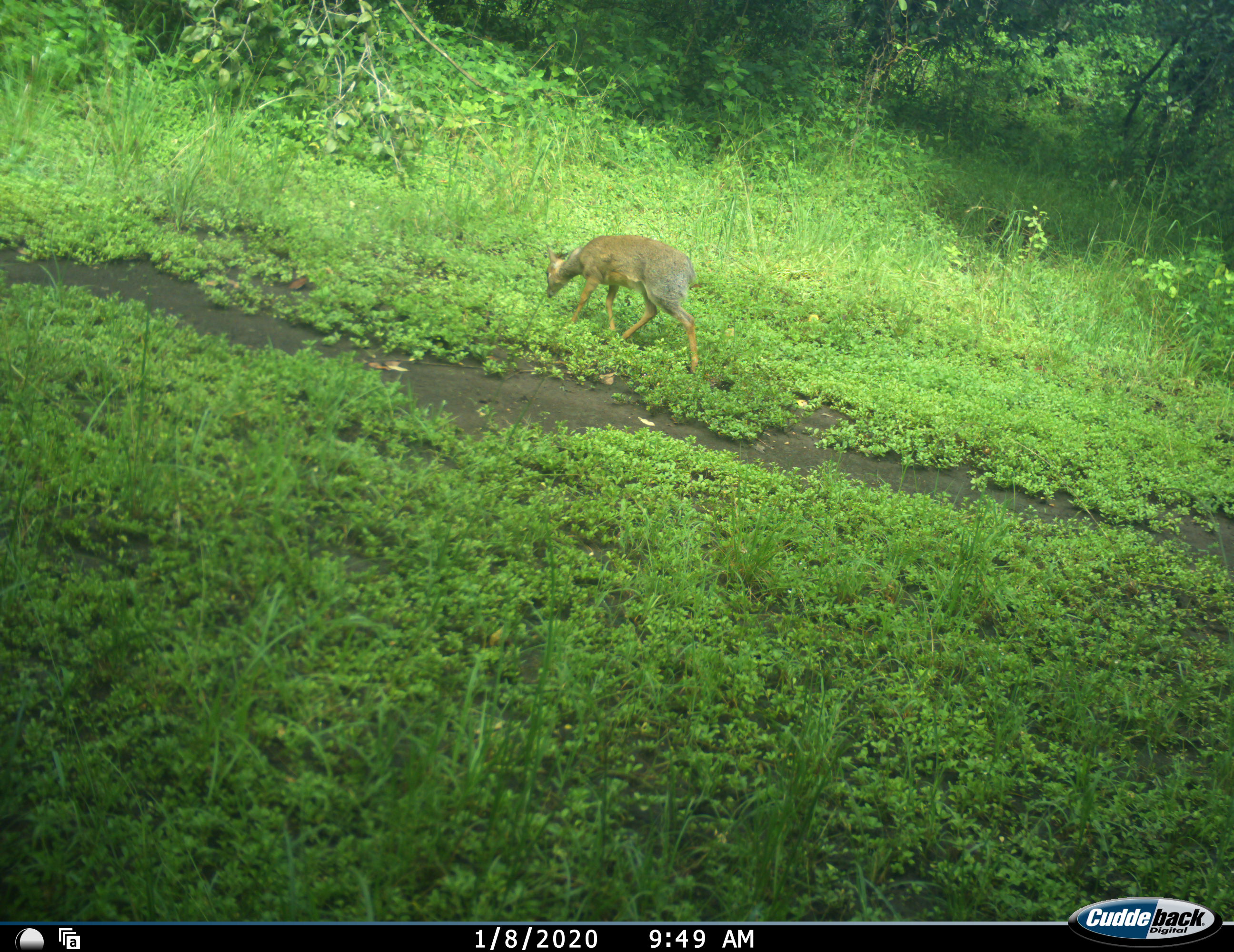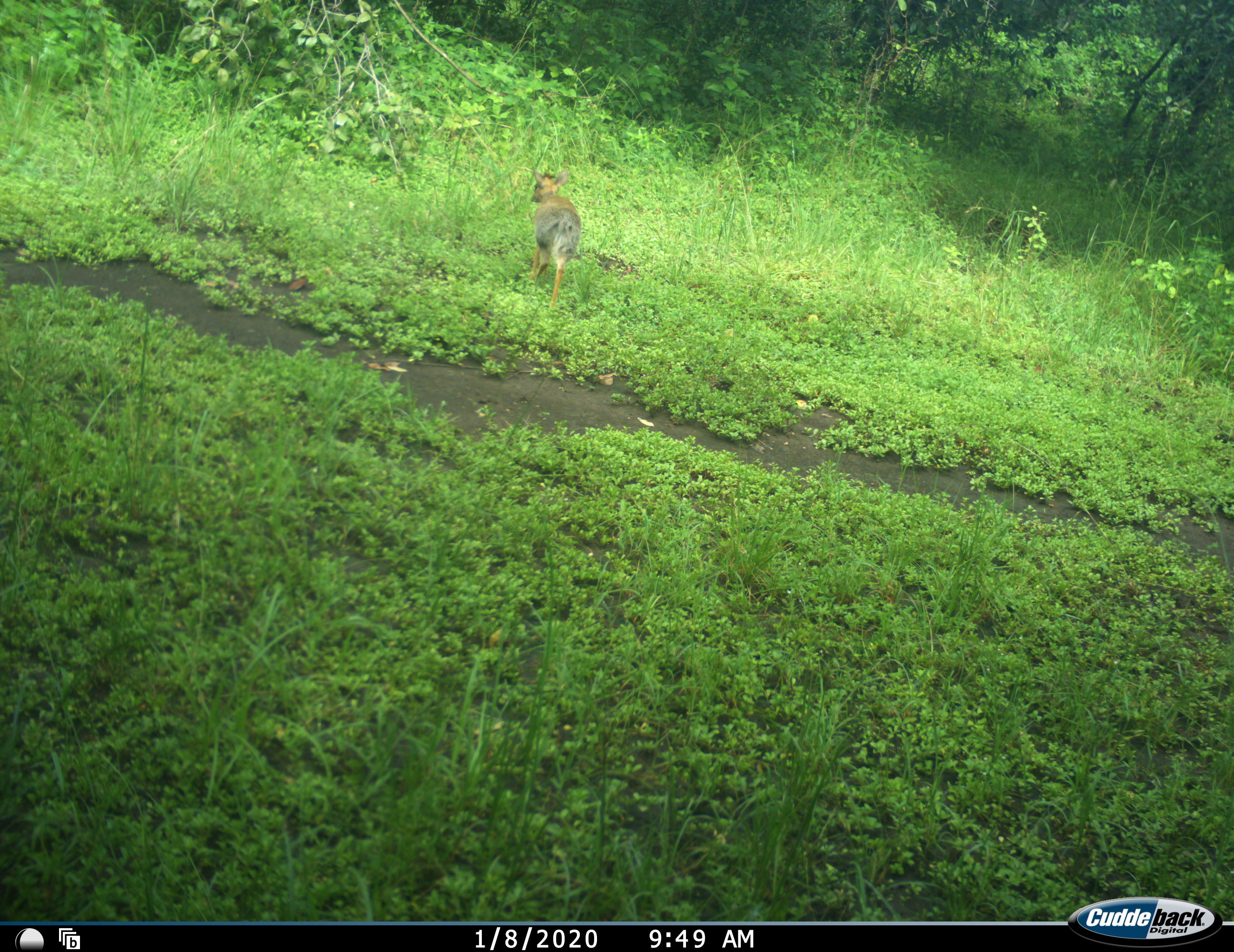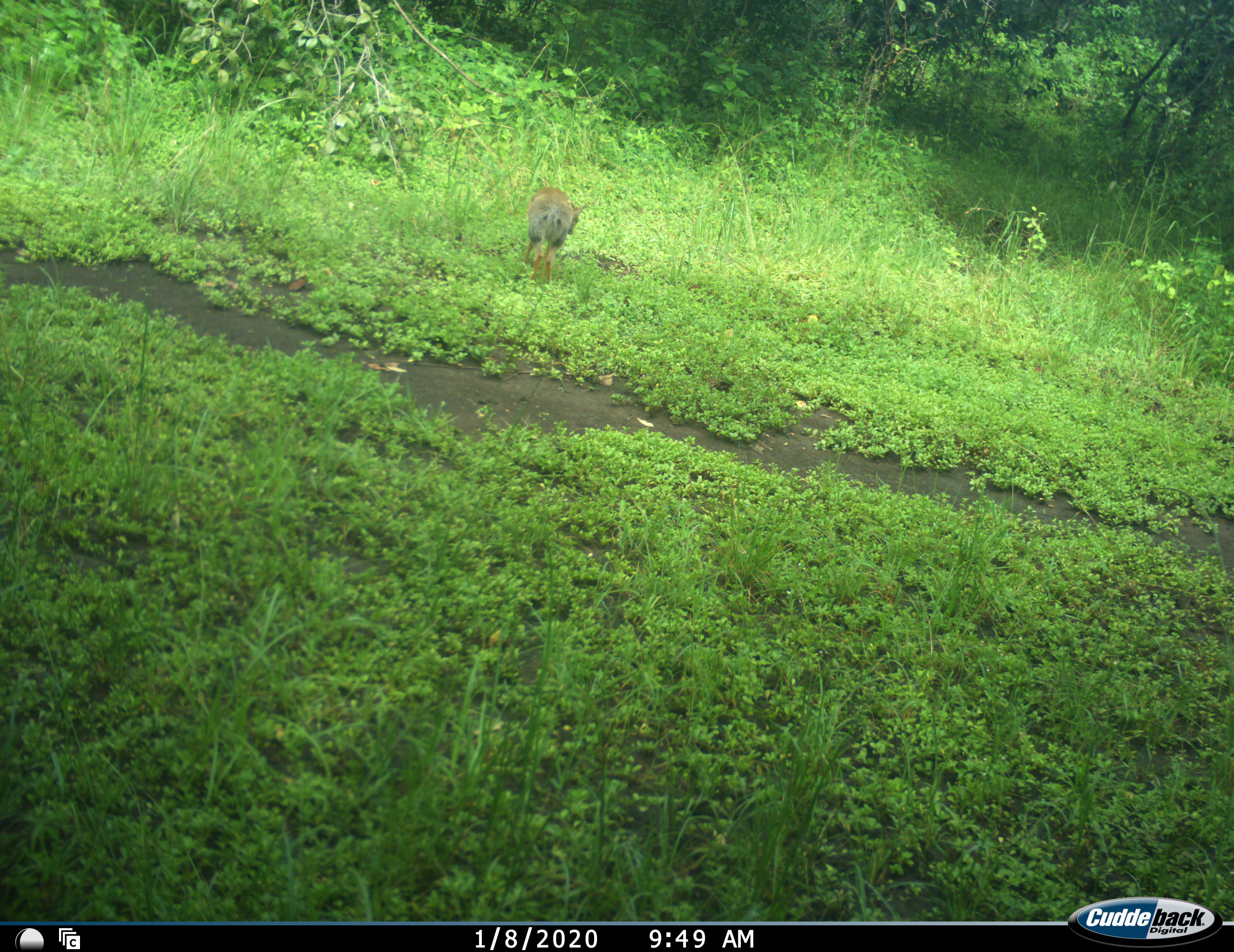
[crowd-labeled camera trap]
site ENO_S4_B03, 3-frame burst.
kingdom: Animalia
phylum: Chordata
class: Mammalia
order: Artiodactyla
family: Bovidae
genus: Madoqua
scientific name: Madoqua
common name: dik-dik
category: dikdik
Dikdik (dik-dik) (Madoqua), count 1. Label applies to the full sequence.